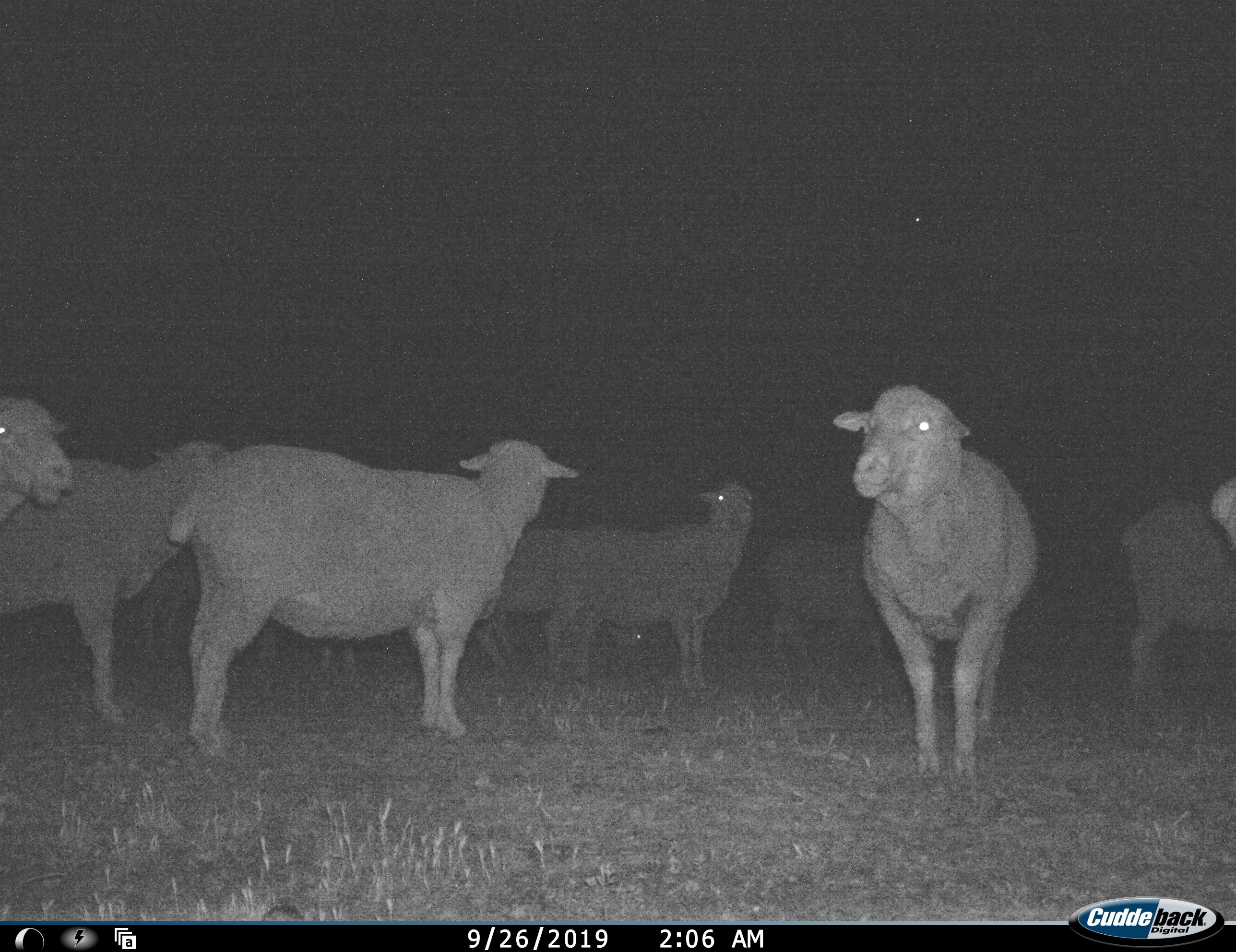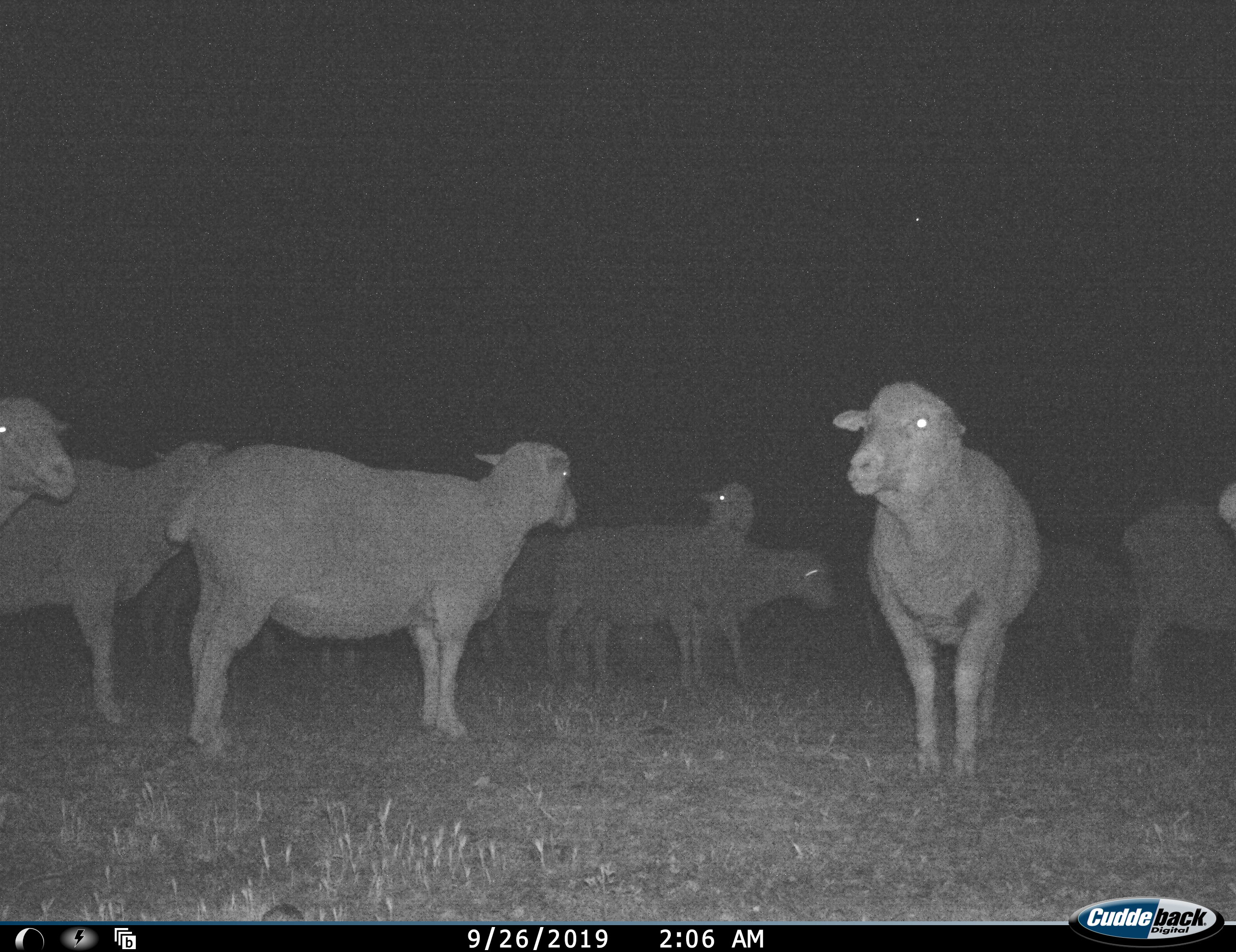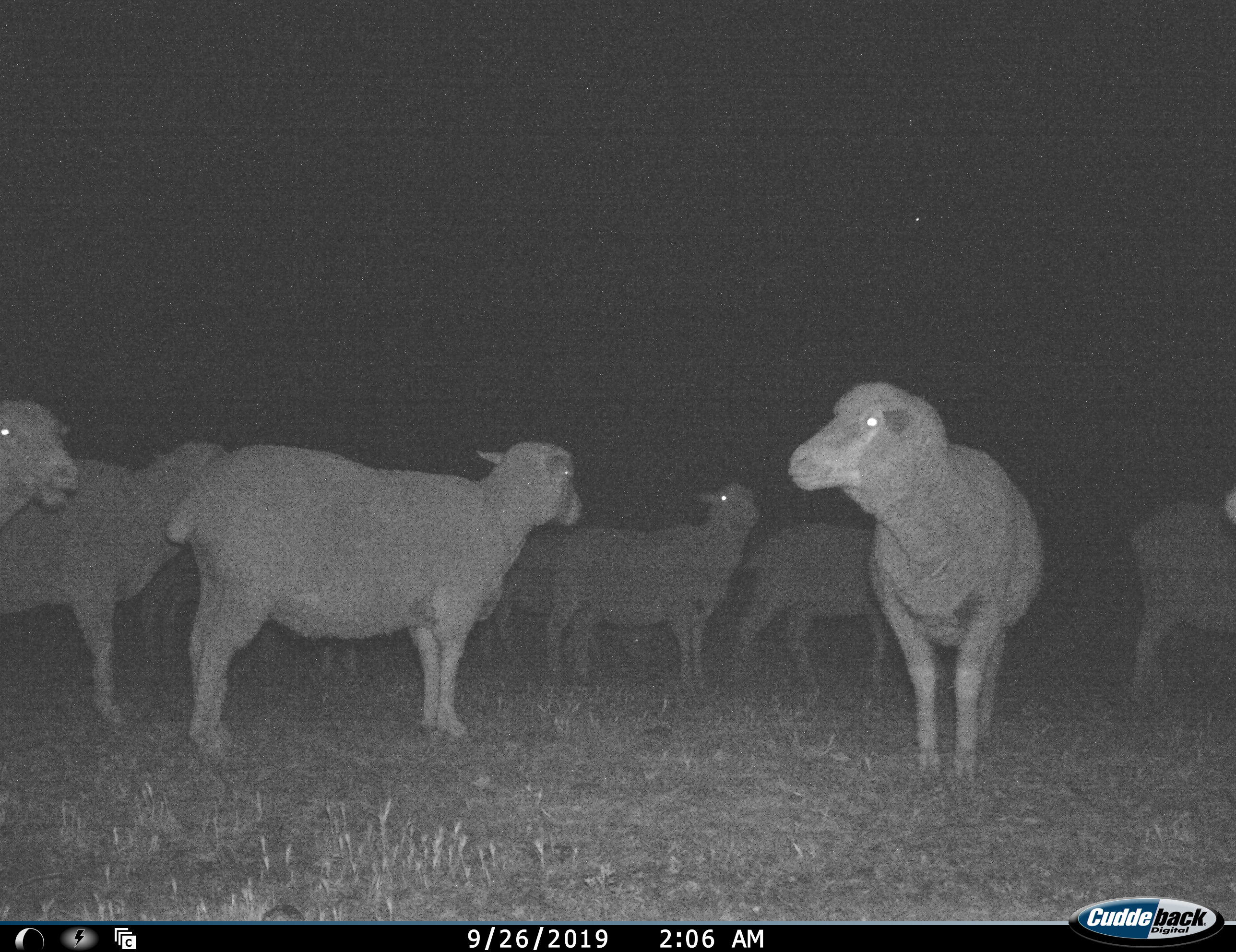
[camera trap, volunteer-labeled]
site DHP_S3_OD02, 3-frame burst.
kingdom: Animalia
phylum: Chordata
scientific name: Vertebrata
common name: domestic animal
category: domesticanimal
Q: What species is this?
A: Domesticanimal (domestic animal) (Vertebrata).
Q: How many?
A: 10.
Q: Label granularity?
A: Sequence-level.